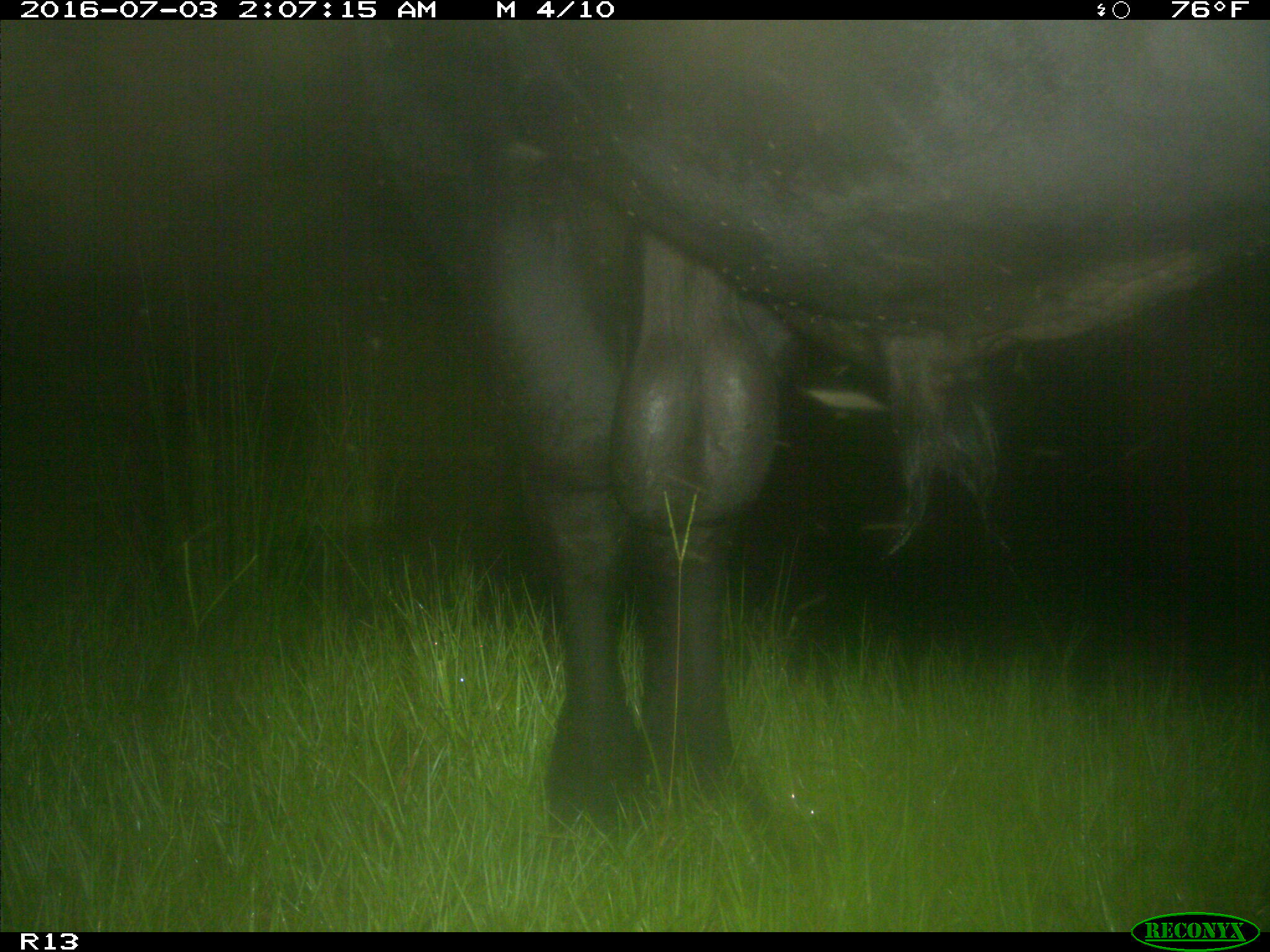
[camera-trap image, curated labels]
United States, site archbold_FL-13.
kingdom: Animalia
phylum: Chordata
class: Mammalia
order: Artiodactyla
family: Bovidae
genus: Bos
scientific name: Bos taurus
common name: domestic cow